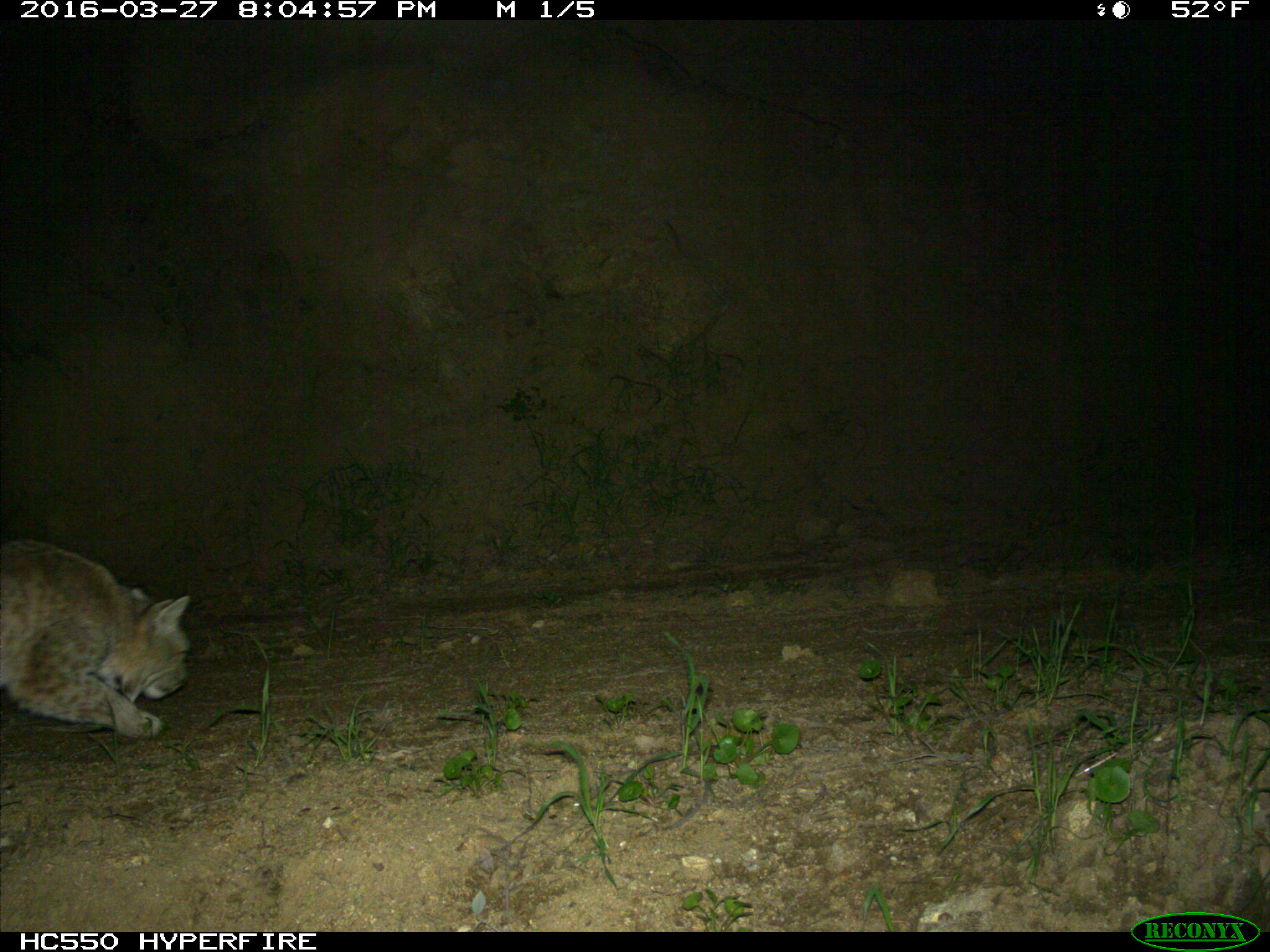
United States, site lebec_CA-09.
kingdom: Animalia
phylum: Chordata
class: Mammalia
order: Carnivora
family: Felidae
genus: Lynx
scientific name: Lynx rufus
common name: bobcat